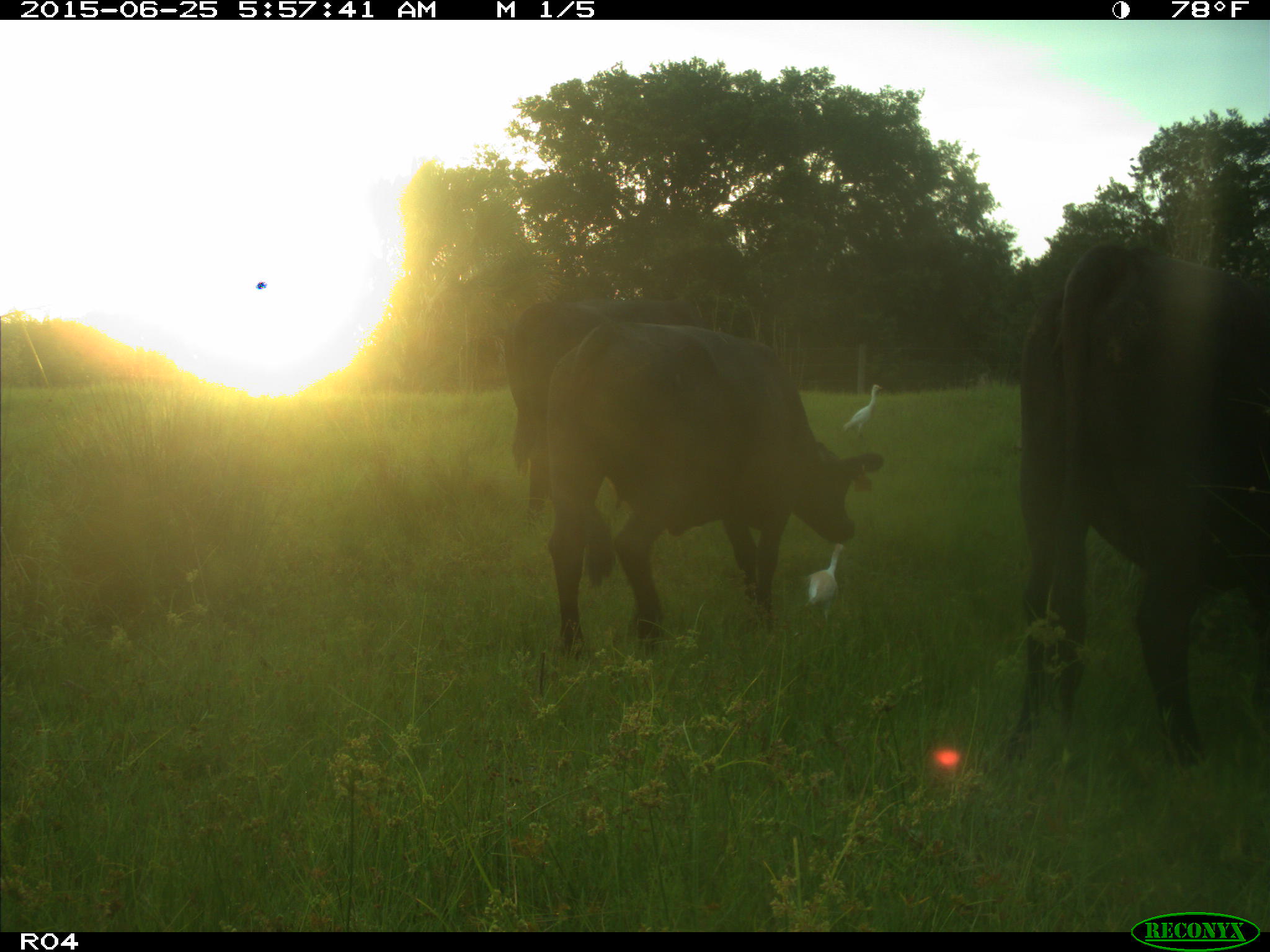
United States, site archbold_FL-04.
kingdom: Animalia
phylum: Chordata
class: Mammalia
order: Artiodactyla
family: Bovidae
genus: Bos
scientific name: Bos taurus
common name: domestic cow